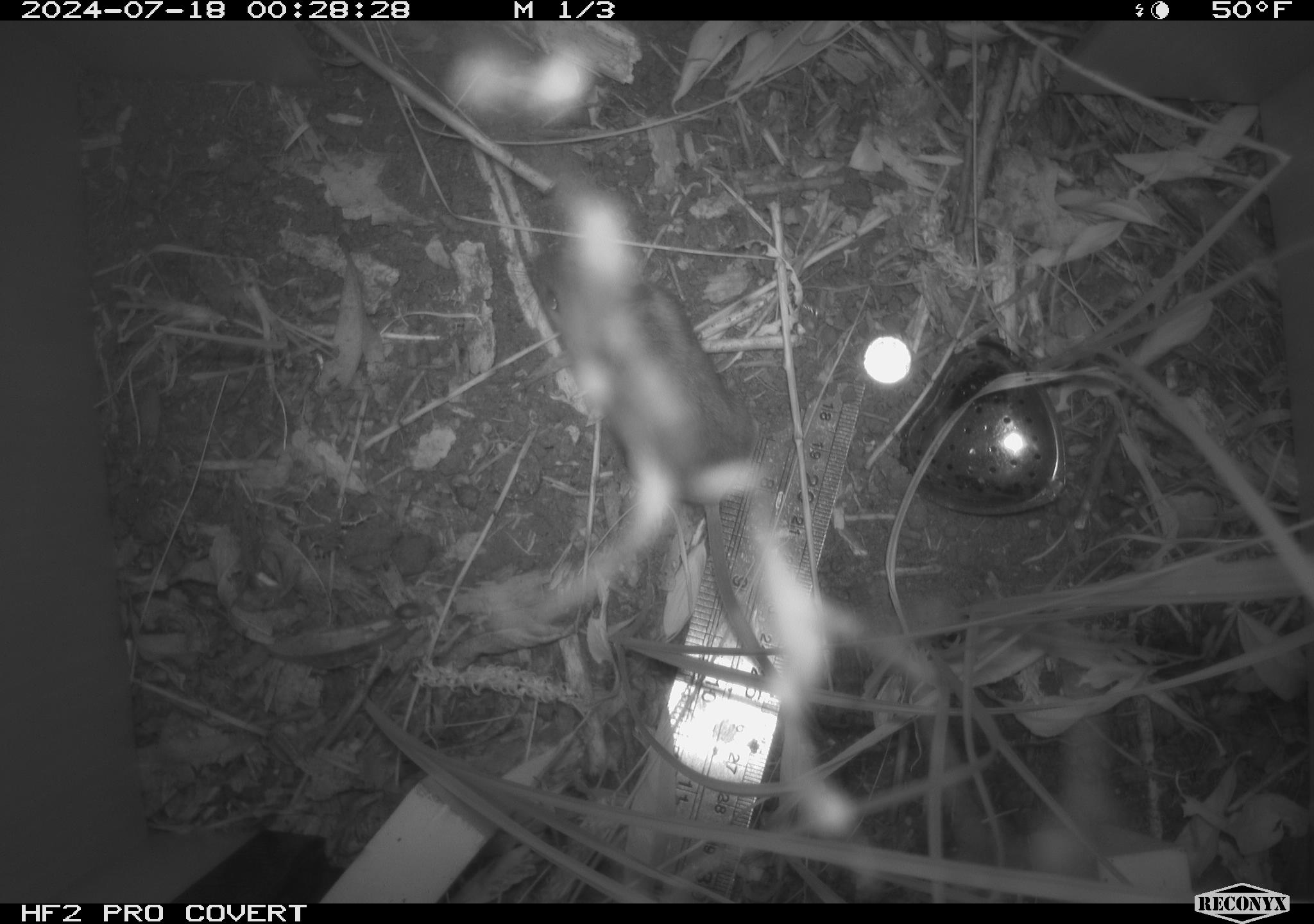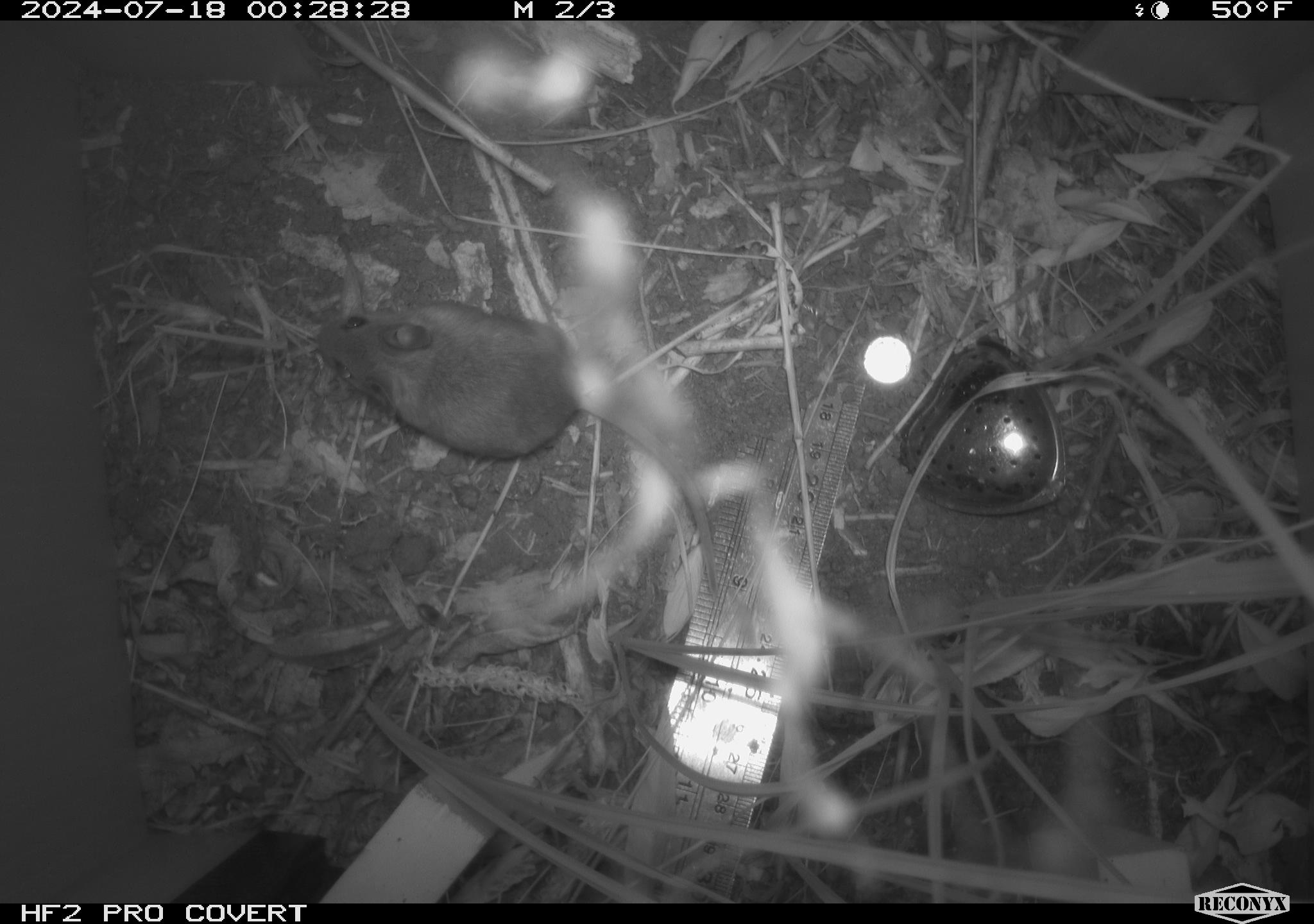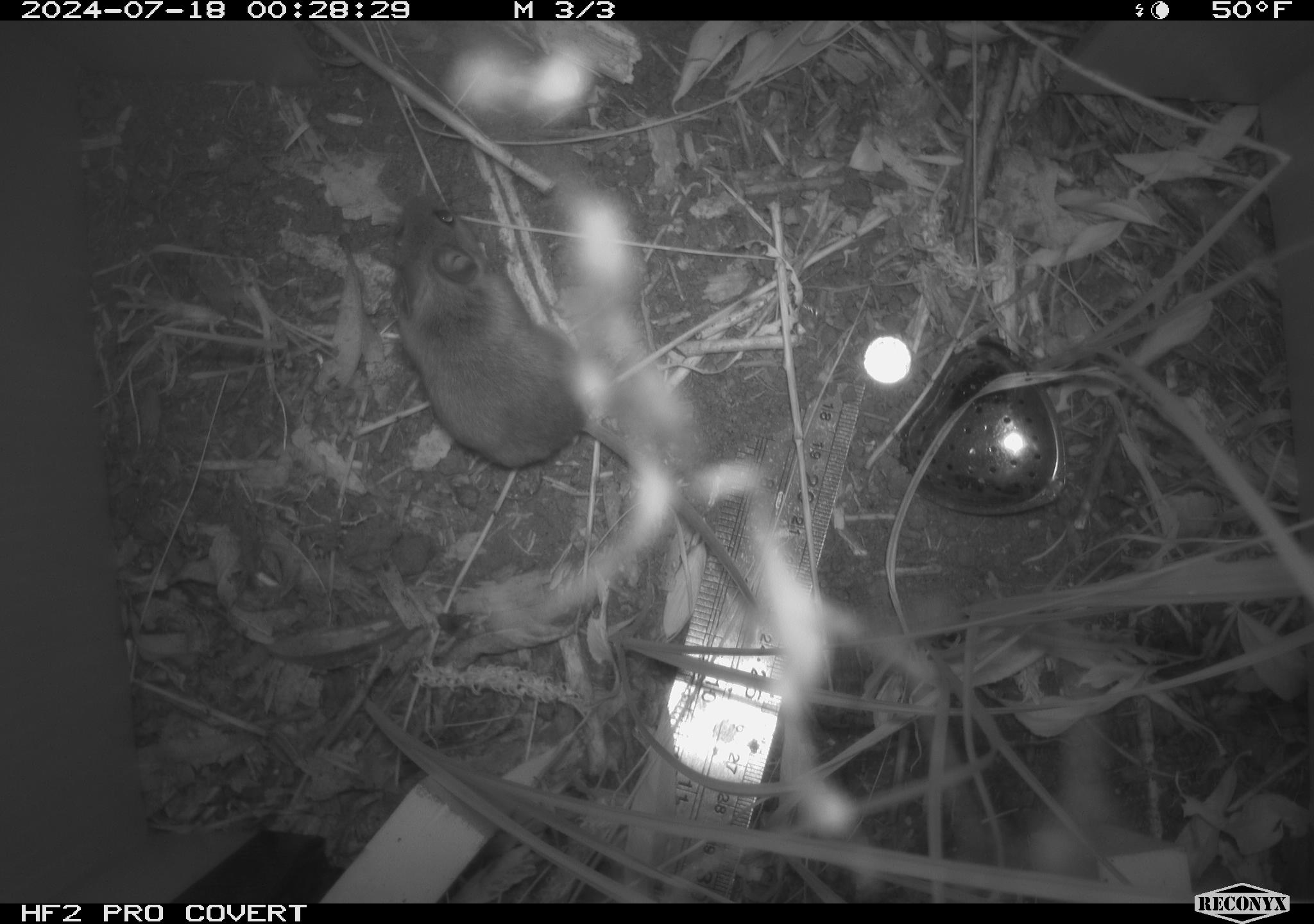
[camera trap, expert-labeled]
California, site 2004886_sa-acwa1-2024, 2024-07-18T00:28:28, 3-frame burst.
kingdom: Animalia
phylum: Chordata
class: Mammalia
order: Rodentia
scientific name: Rodentia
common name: mouse species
Mouse species (Rodentia).